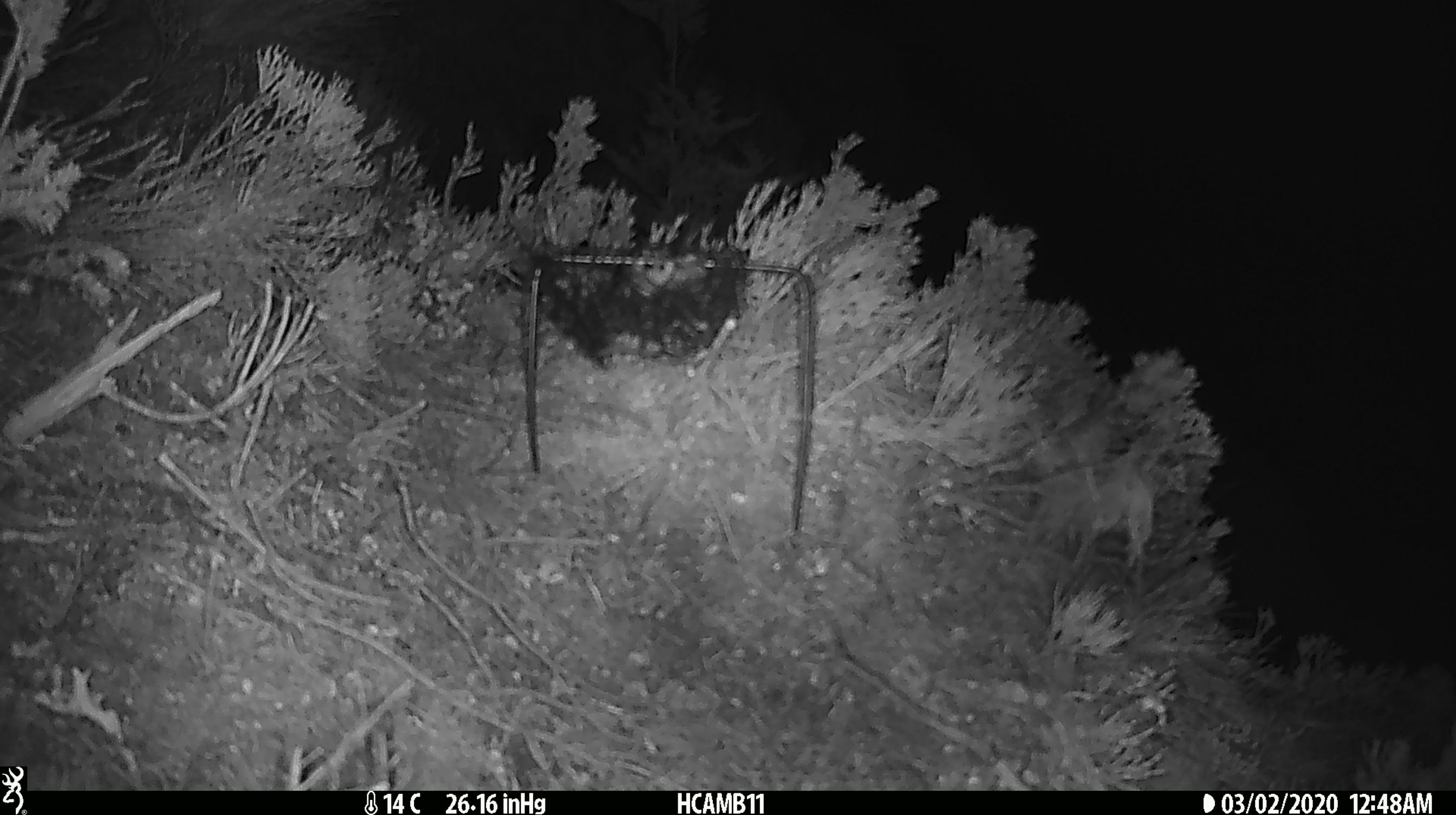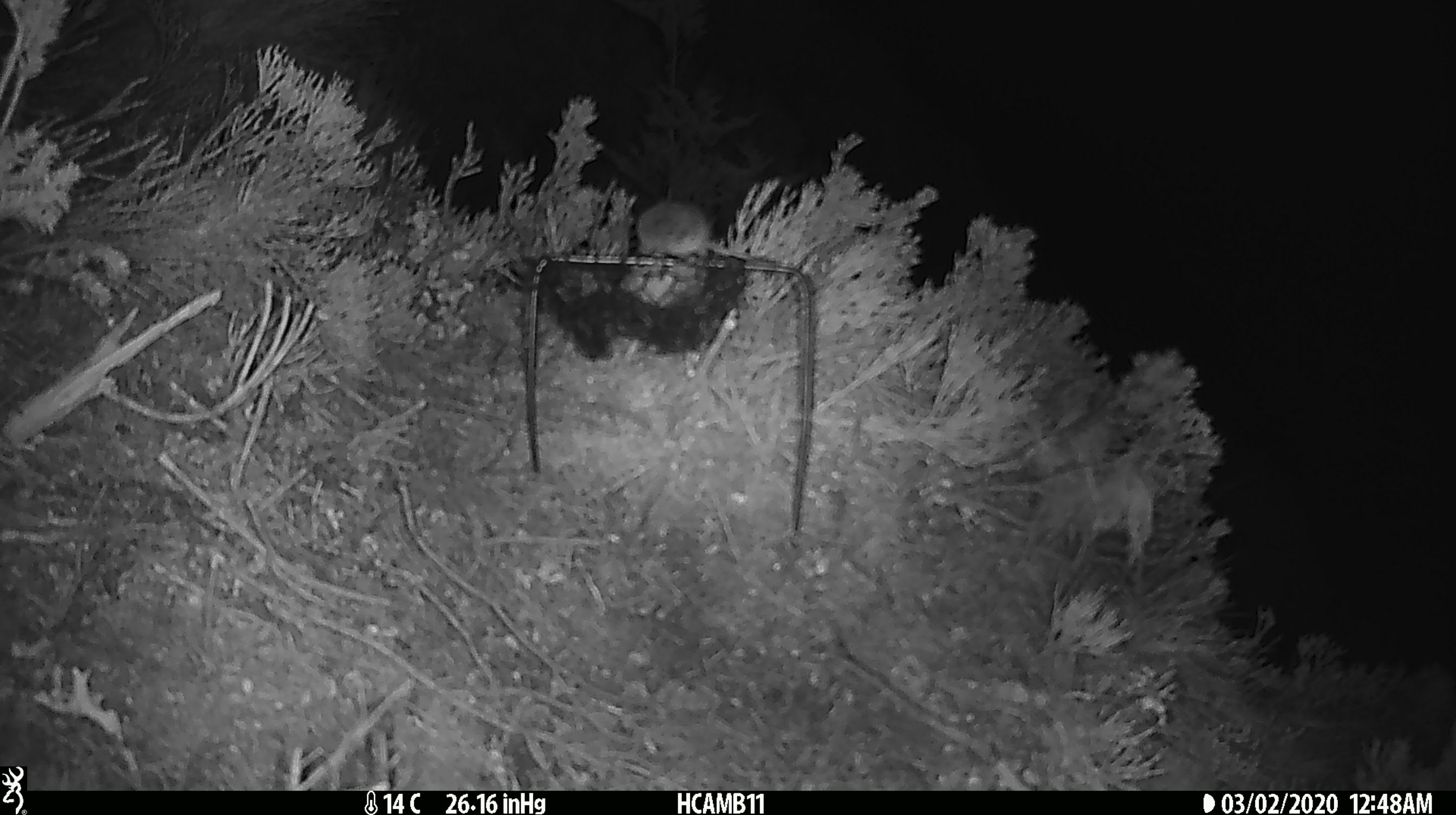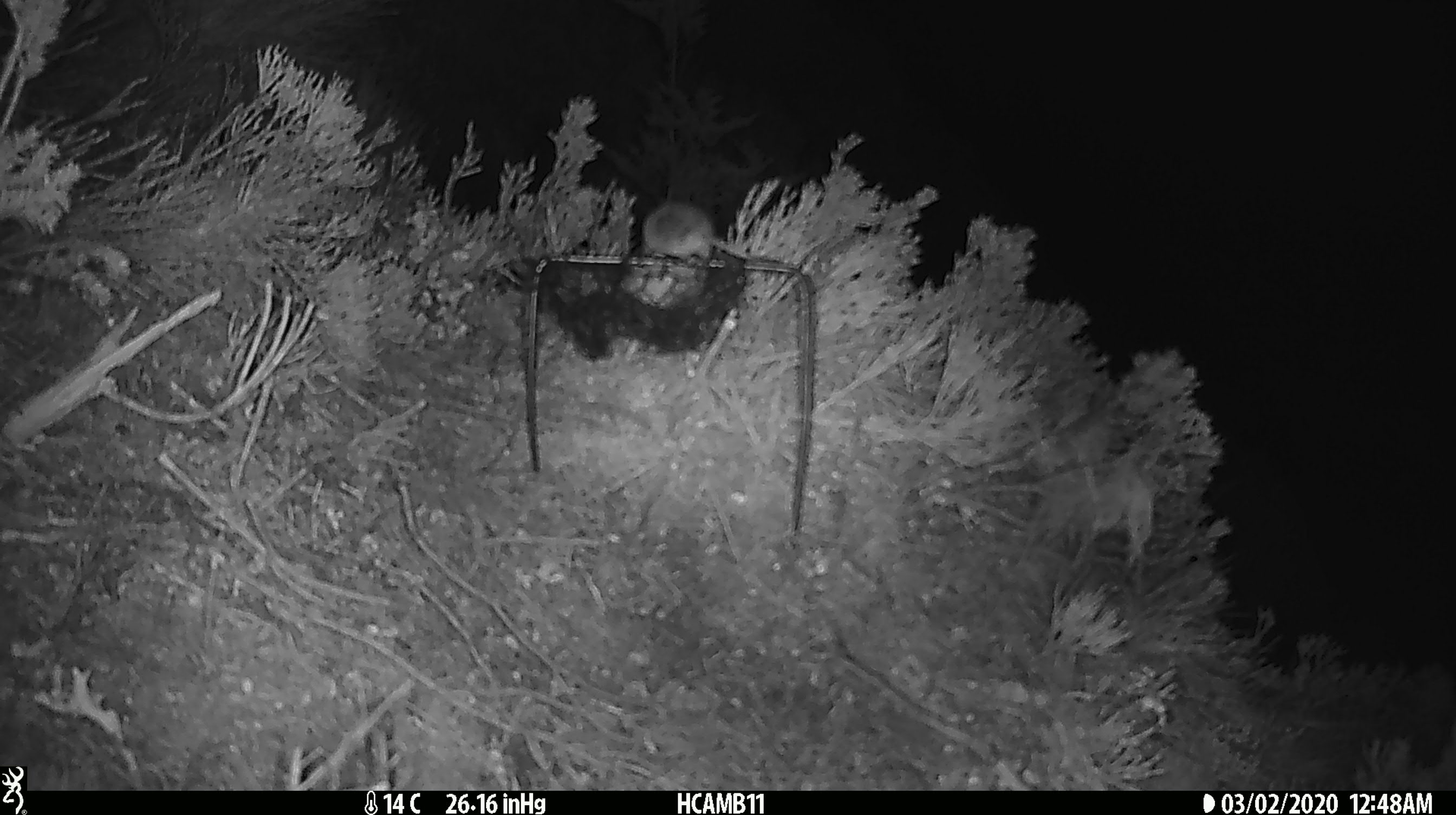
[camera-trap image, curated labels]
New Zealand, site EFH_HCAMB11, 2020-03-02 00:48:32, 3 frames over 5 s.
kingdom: Animalia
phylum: Chordata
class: Mammalia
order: Rodentia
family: Muridae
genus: Mus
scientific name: Mus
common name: mouse